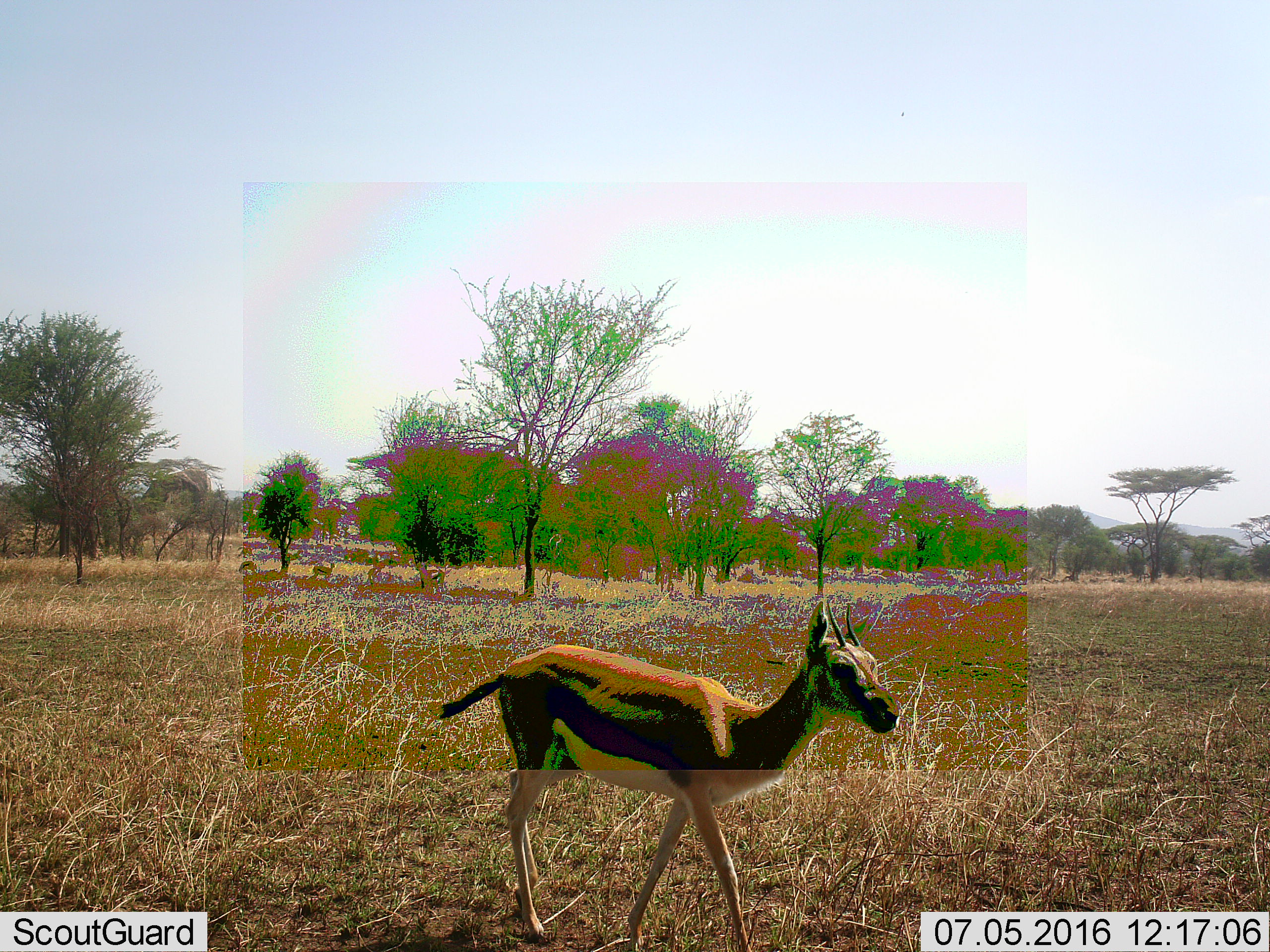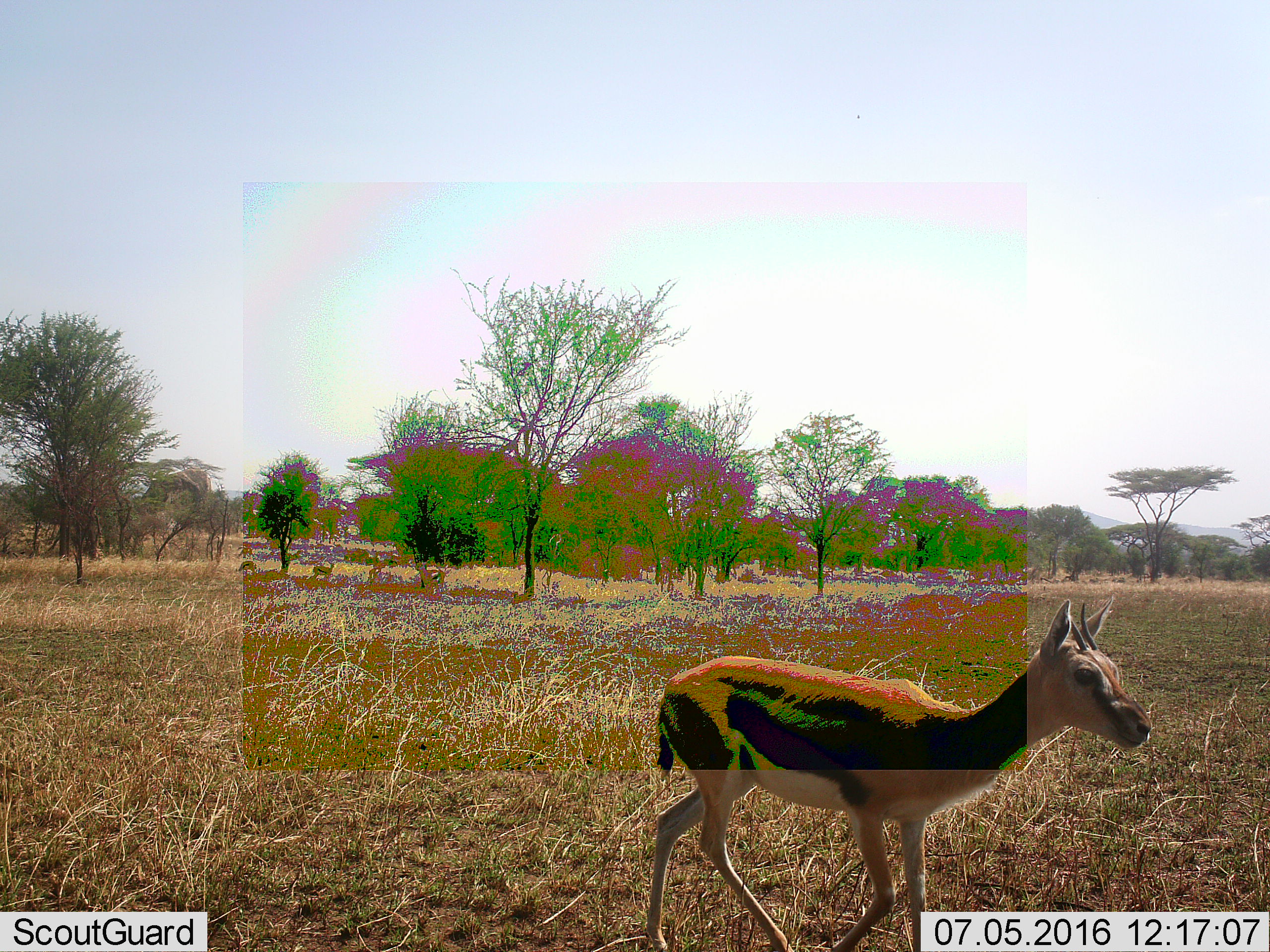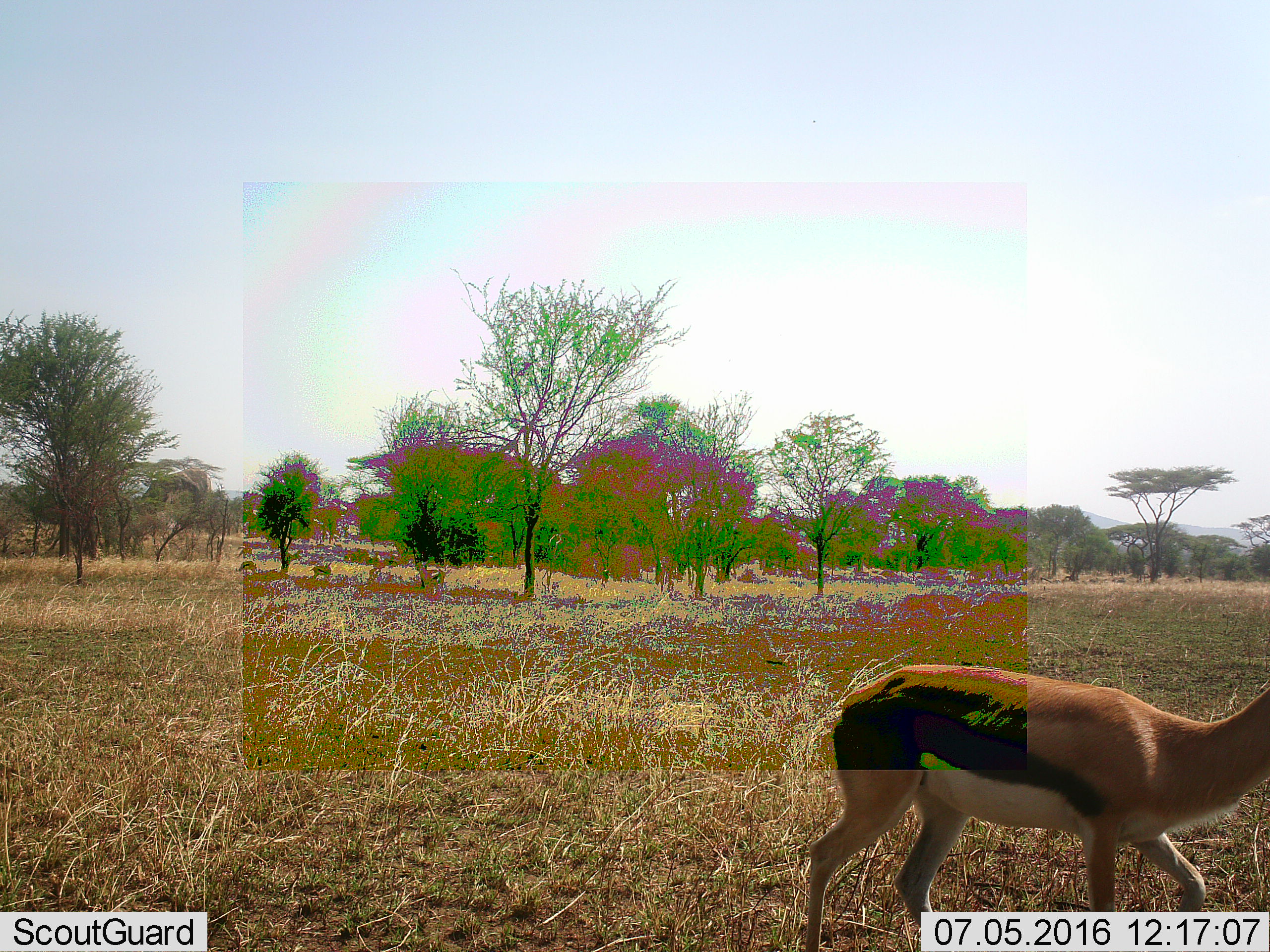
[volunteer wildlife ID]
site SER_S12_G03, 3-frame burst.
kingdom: Animalia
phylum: Chordata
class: Mammalia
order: Artiodactyla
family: Bovidae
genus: Eudorcas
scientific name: Eudorcas thomsonii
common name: thomson's gazelle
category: gazellethomsons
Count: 1.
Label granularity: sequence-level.